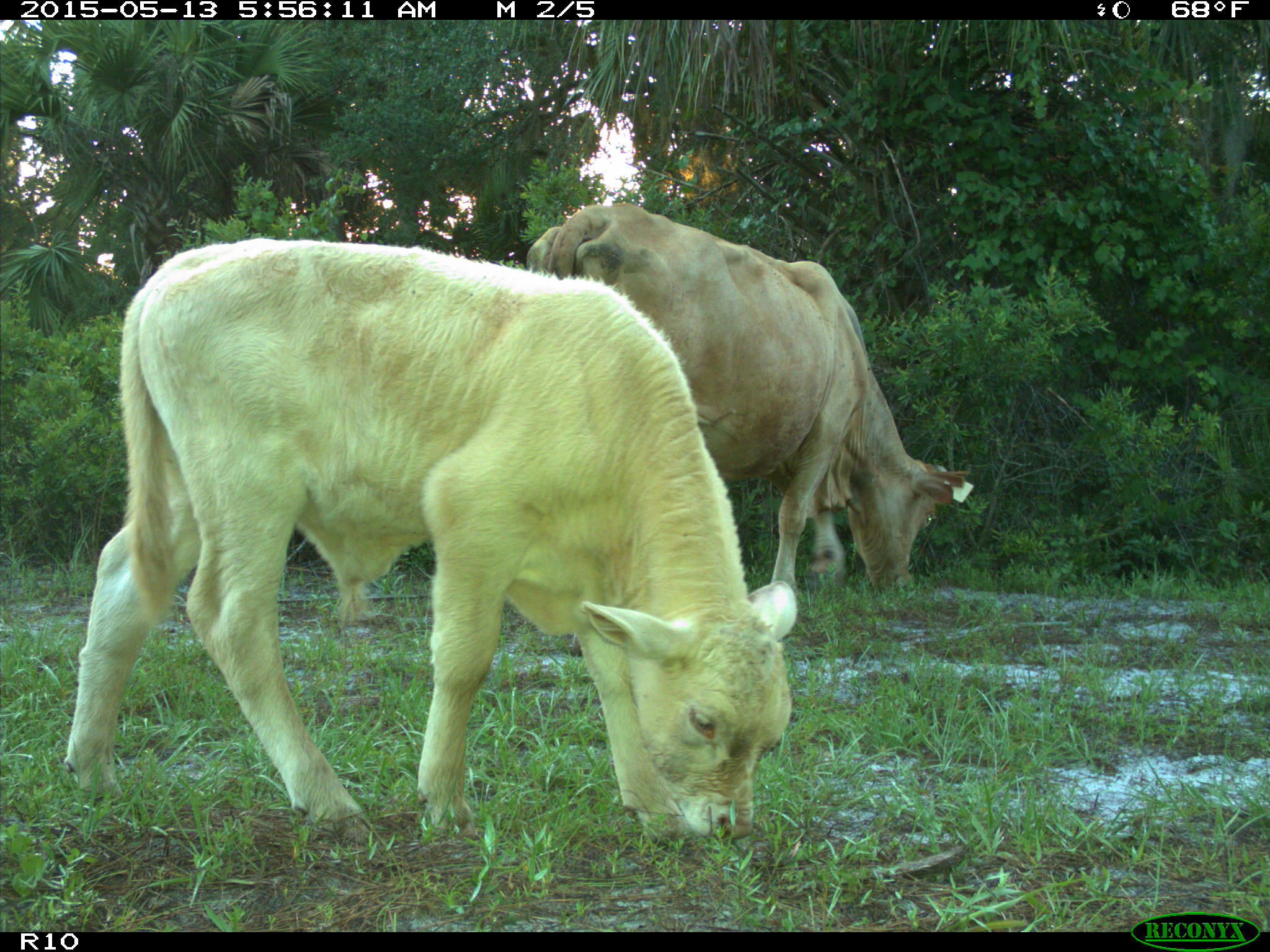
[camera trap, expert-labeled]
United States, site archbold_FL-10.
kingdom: Animalia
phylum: Chordata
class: Mammalia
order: Artiodactyla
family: Bovidae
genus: Bos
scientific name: Bos taurus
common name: domestic cow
Bos taurus (domestic cow).